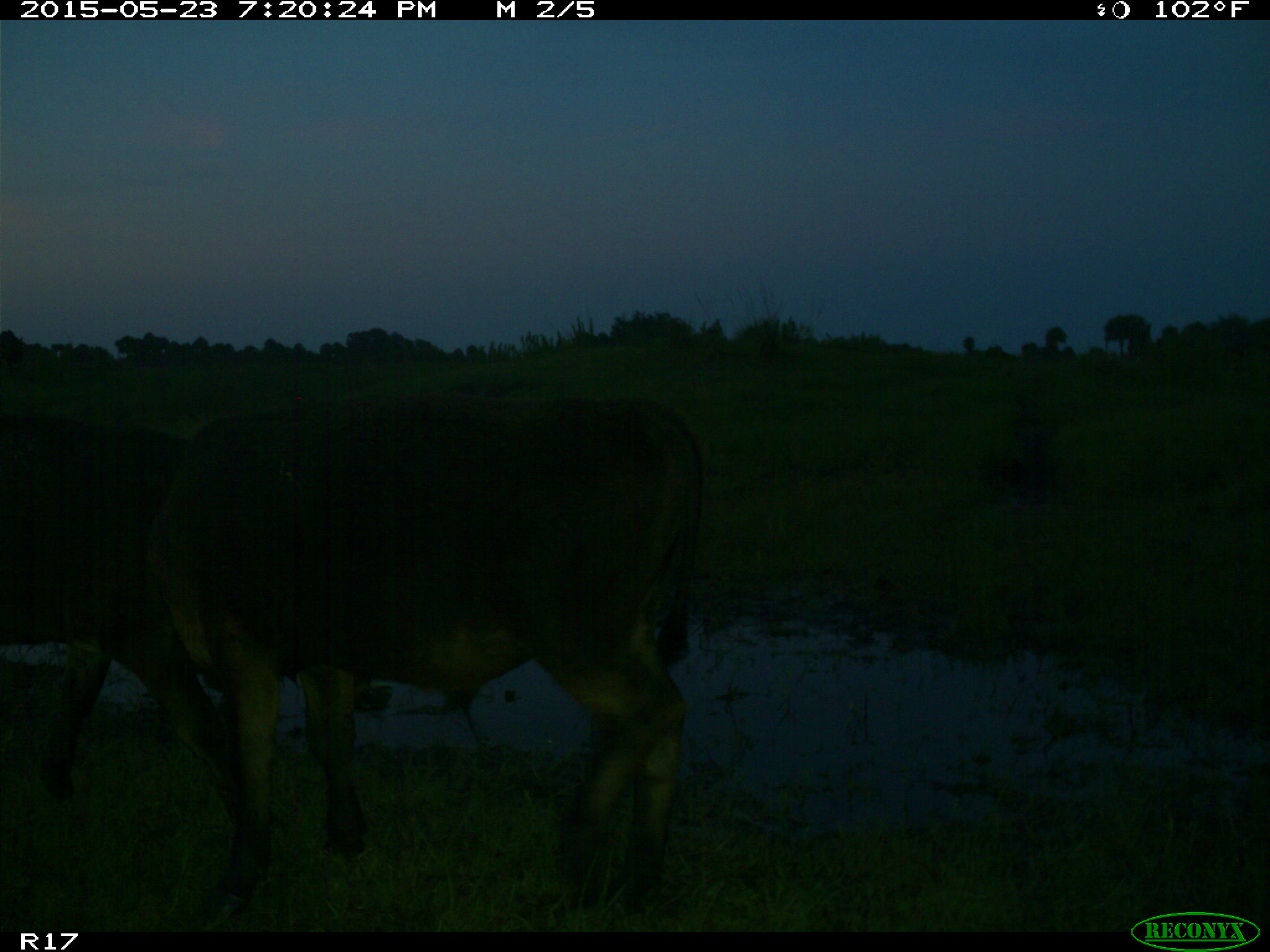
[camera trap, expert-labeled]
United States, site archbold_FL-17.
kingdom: Animalia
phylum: Chordata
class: Mammalia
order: Artiodactyla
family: Bovidae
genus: Bos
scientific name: Bos taurus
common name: domestic cow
Bos taurus (domestic cow).